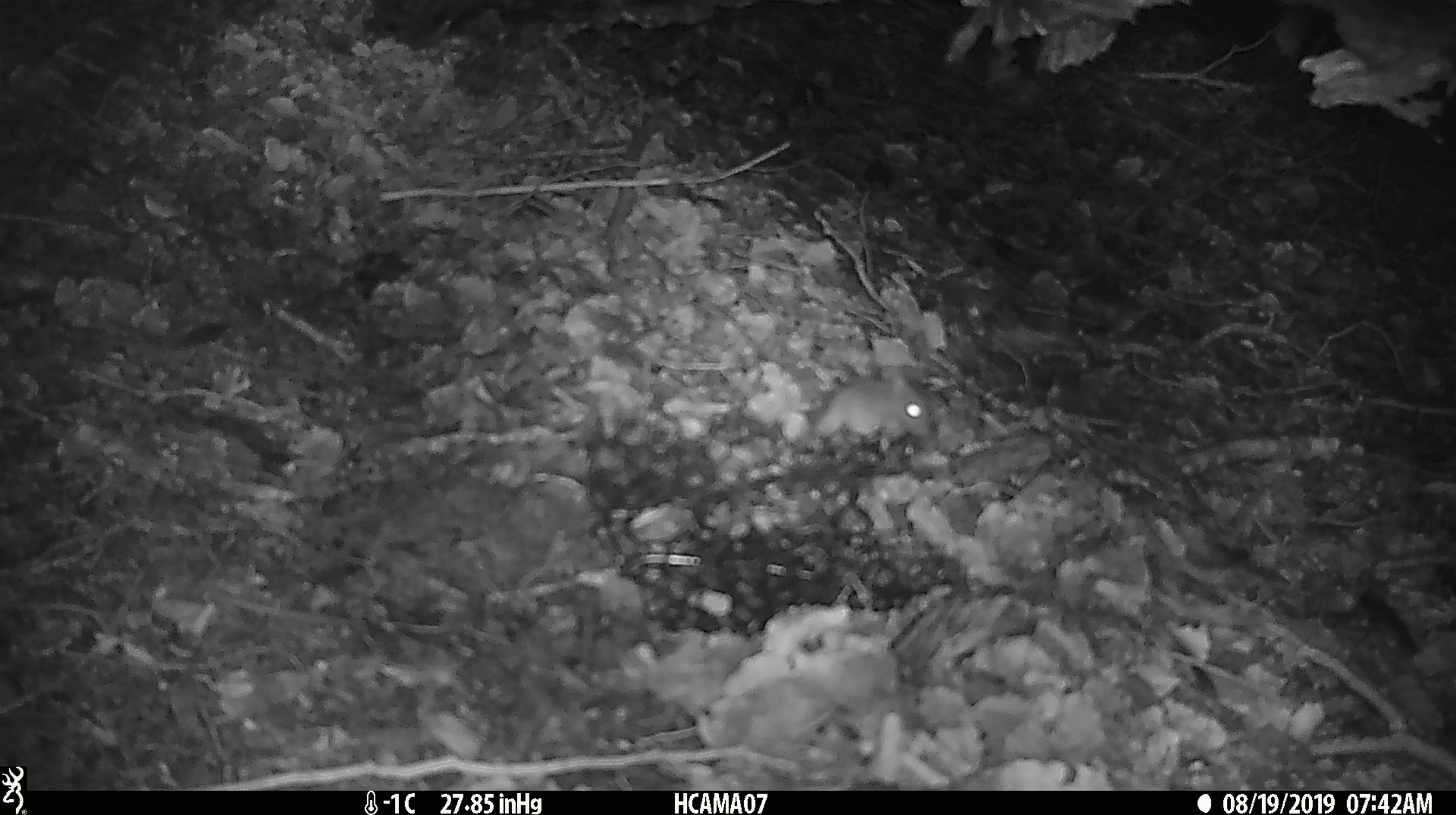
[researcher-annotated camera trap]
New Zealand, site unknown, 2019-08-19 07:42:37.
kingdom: Animalia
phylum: Chordata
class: Mammalia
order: Rodentia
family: Muridae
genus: Mus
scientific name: Mus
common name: mouse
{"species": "mouse (Mus)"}